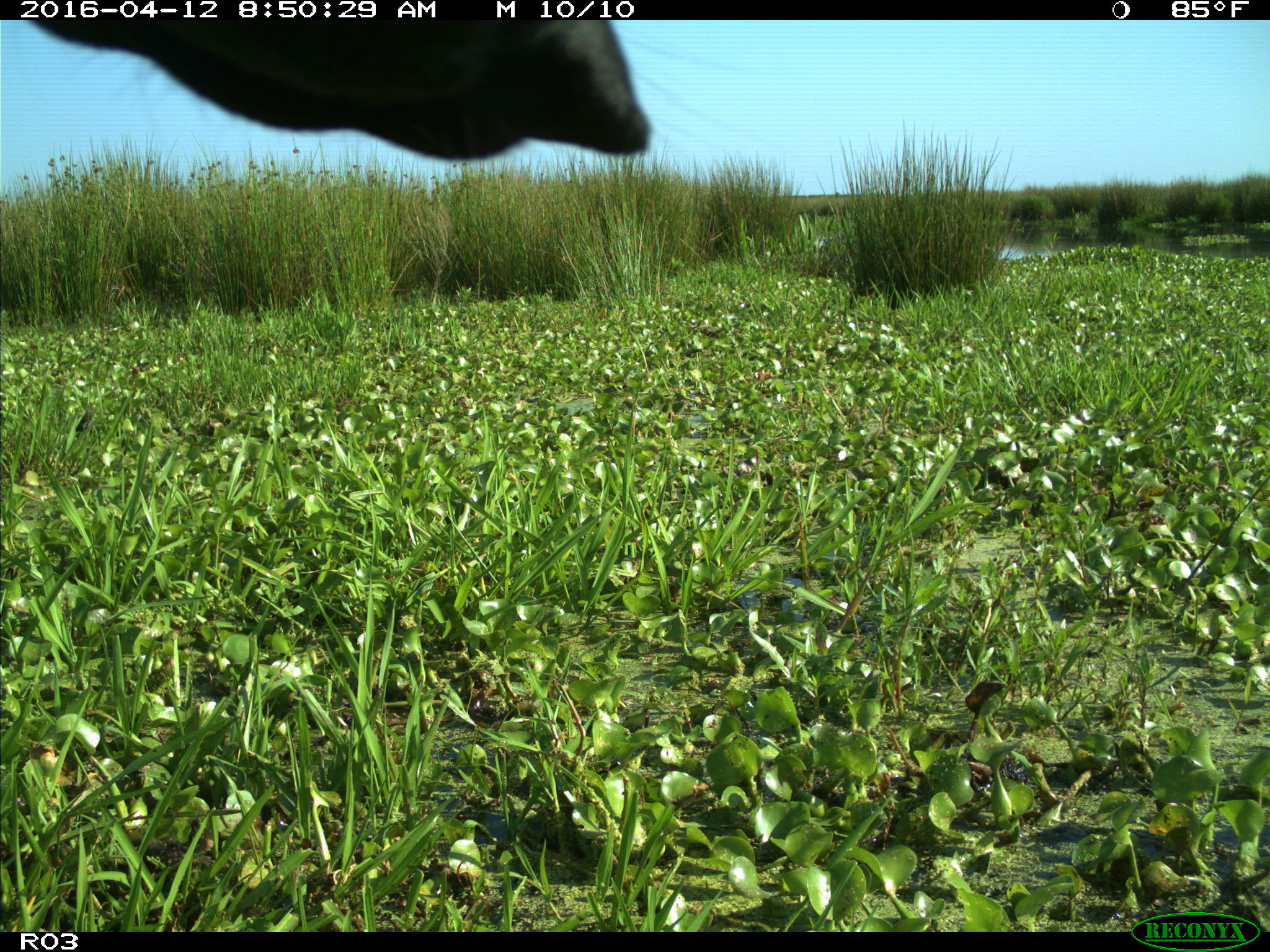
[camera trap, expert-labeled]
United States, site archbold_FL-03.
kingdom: Animalia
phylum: Chordata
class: Mammalia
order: Artiodactyla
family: Bovidae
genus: Bos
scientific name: Bos taurus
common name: domestic cow